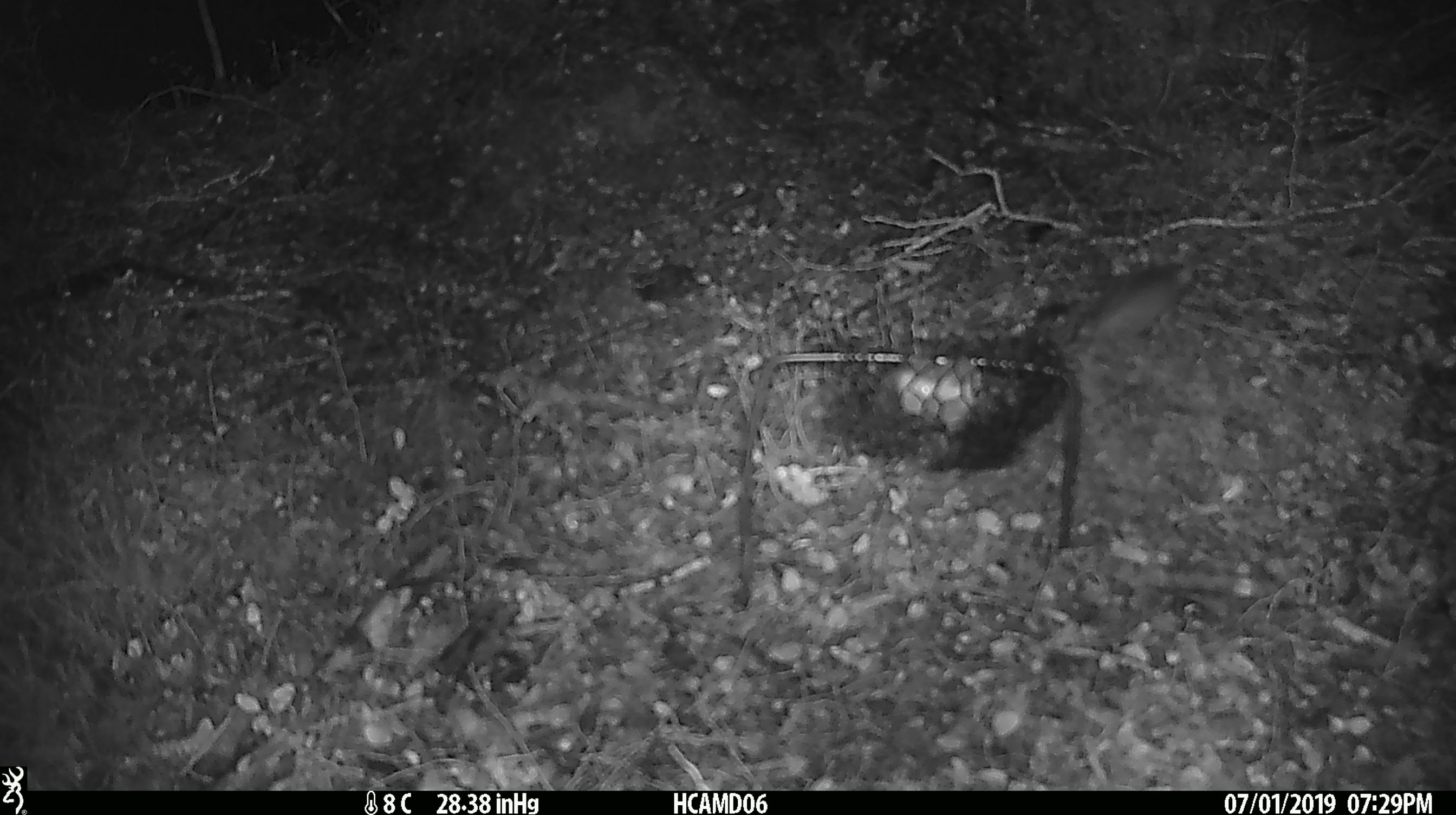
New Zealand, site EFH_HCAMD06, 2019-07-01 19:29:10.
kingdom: Animalia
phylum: Chordata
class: Mammalia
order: Rodentia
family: Muridae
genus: Mus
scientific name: Mus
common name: mouse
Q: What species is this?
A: Mouse (Mus).